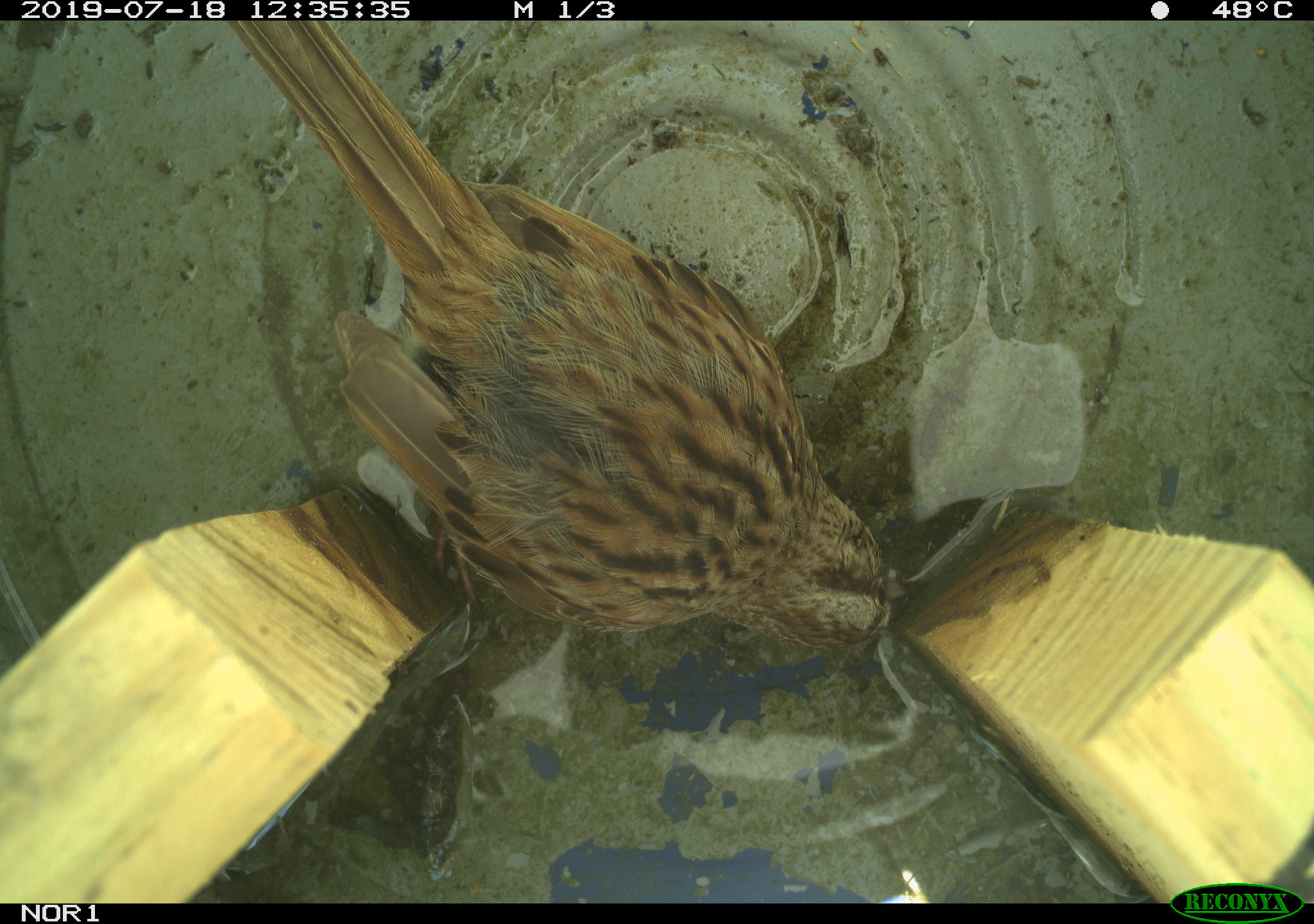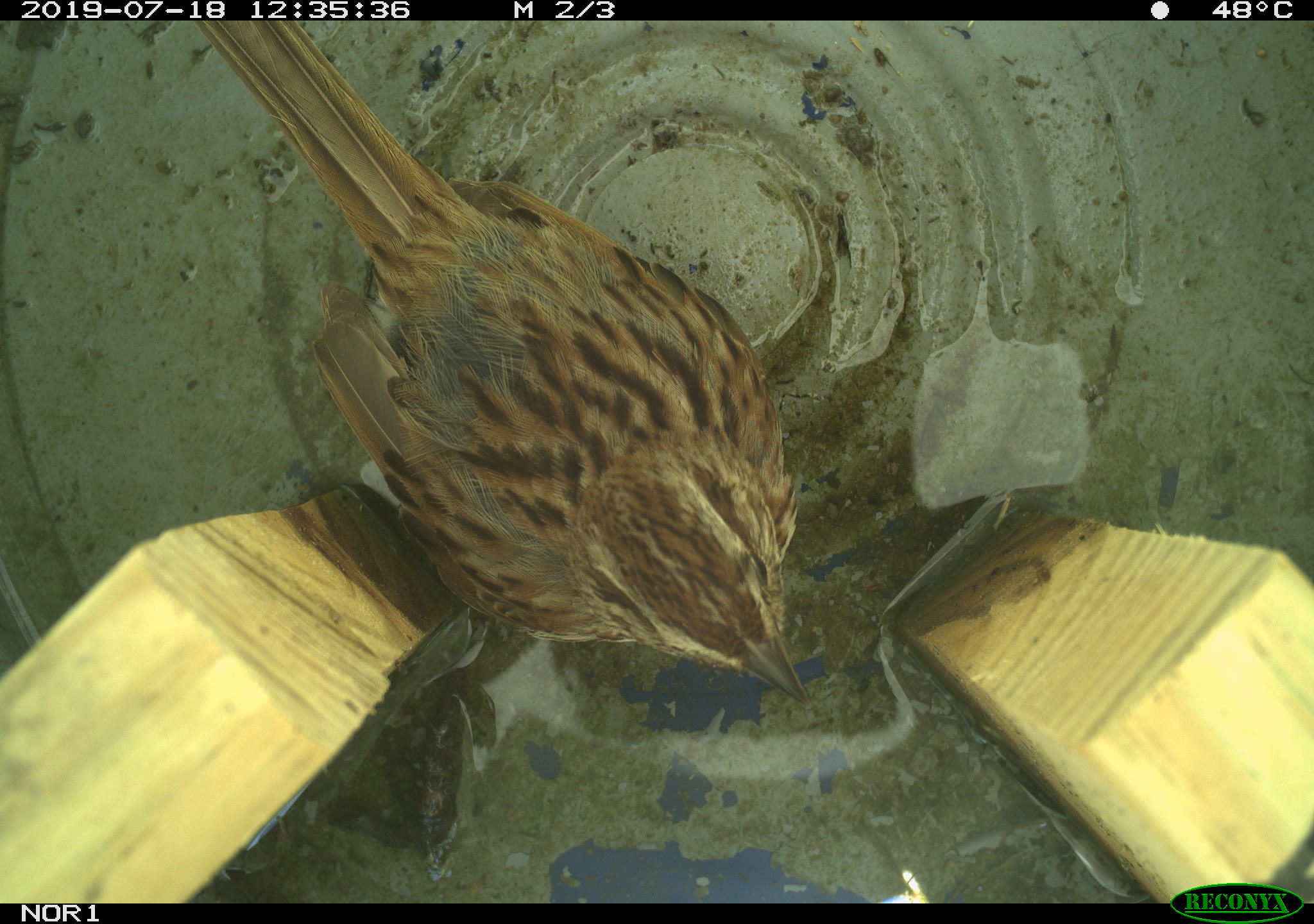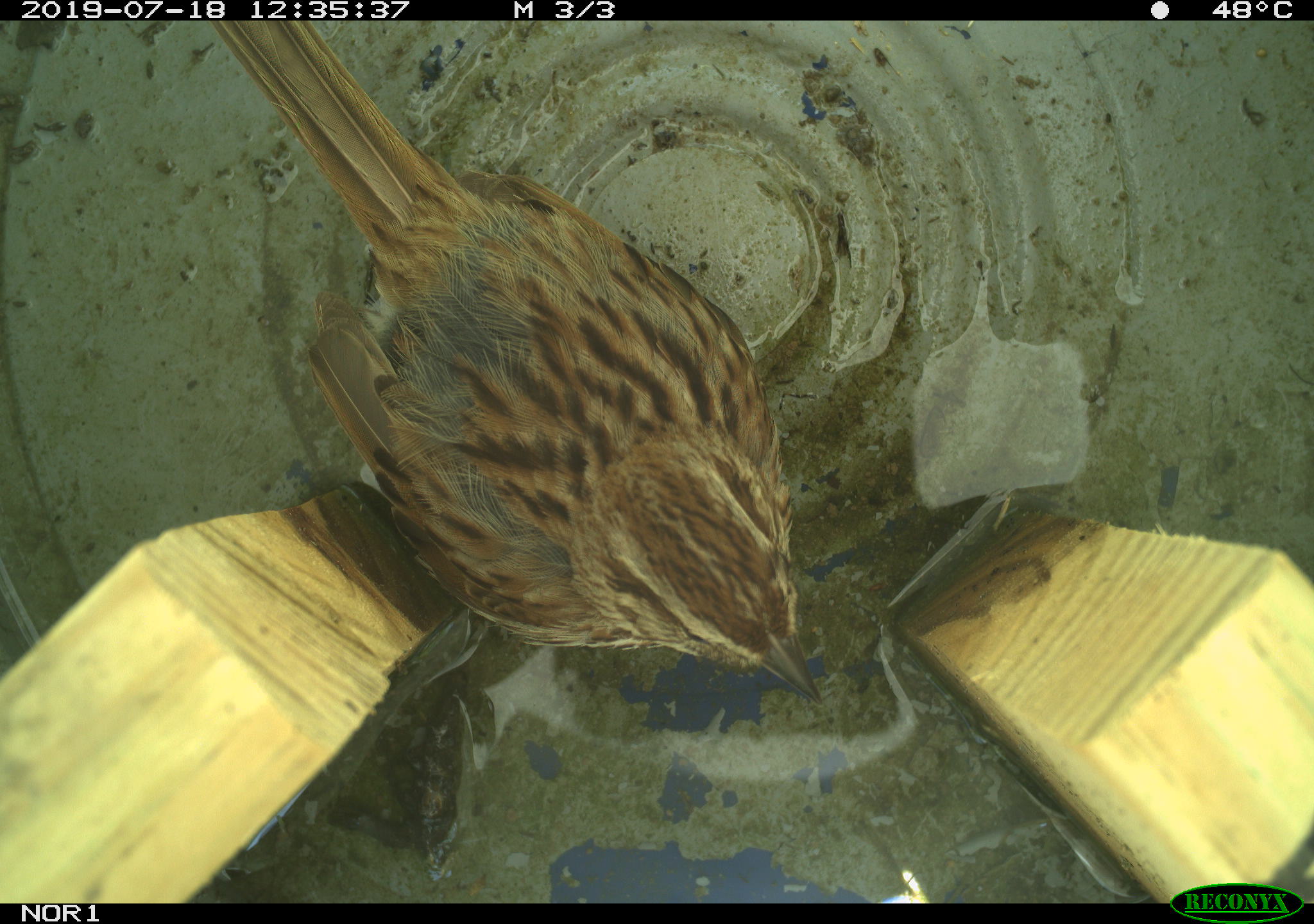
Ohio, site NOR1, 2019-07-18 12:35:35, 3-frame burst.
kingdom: Animalia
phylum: Chordata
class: Aves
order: Passeriformes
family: Passerellidae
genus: Melospiza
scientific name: Melospiza melodia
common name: song sparrow